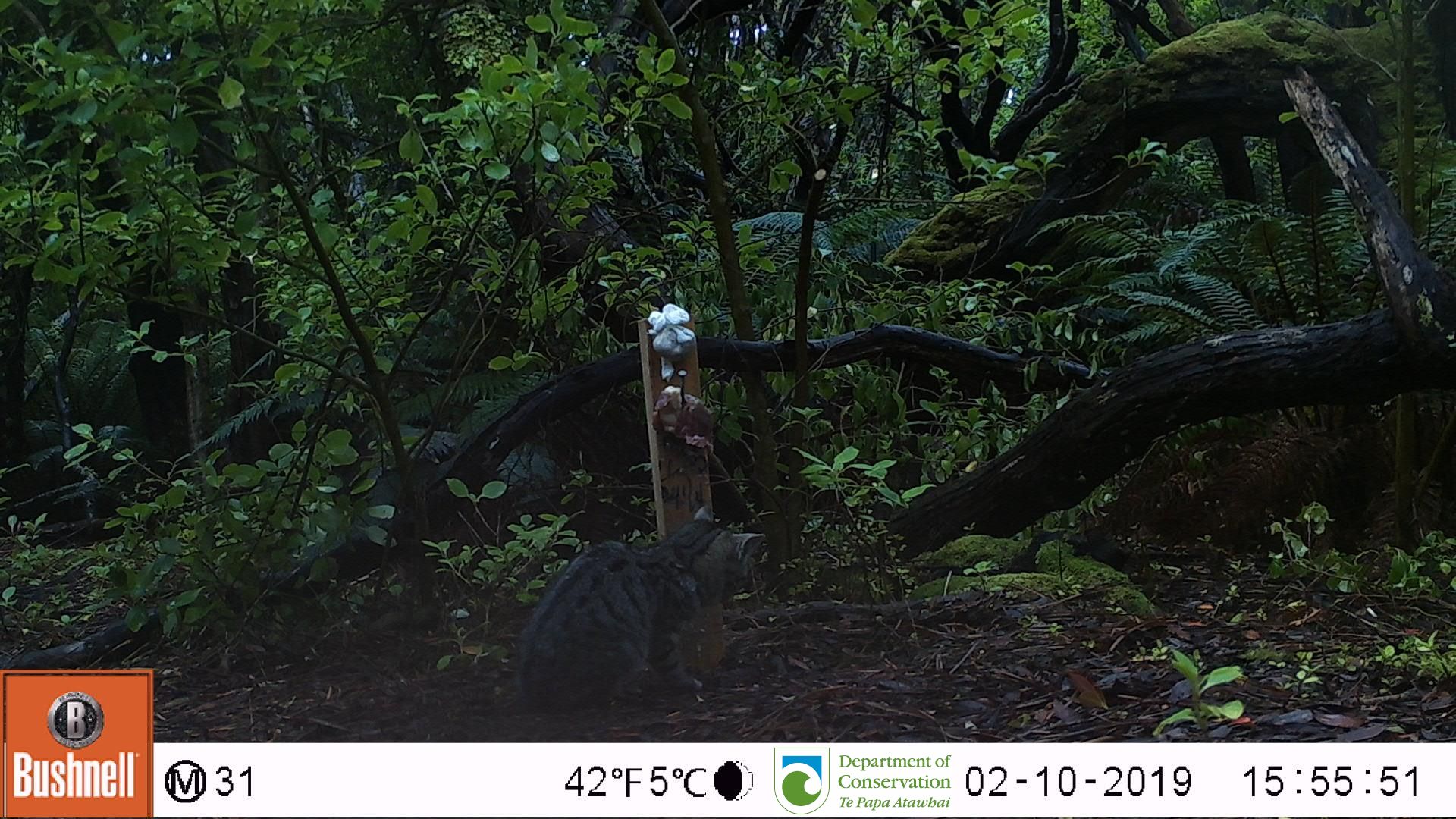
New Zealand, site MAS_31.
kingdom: Animalia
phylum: Chordata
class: Mammalia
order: Carnivora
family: Felidae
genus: Felis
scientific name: Felis catus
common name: domestic cat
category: cat